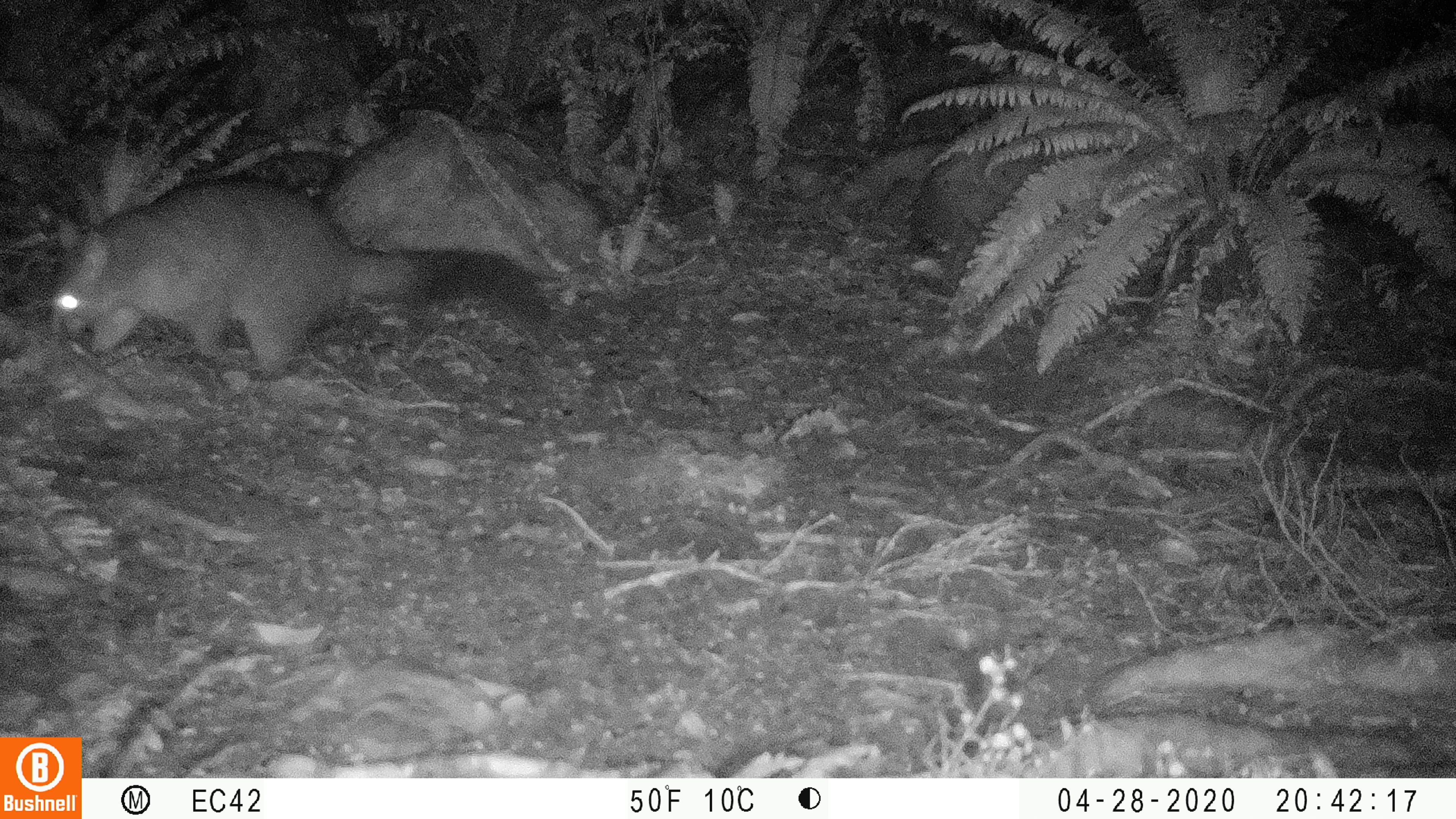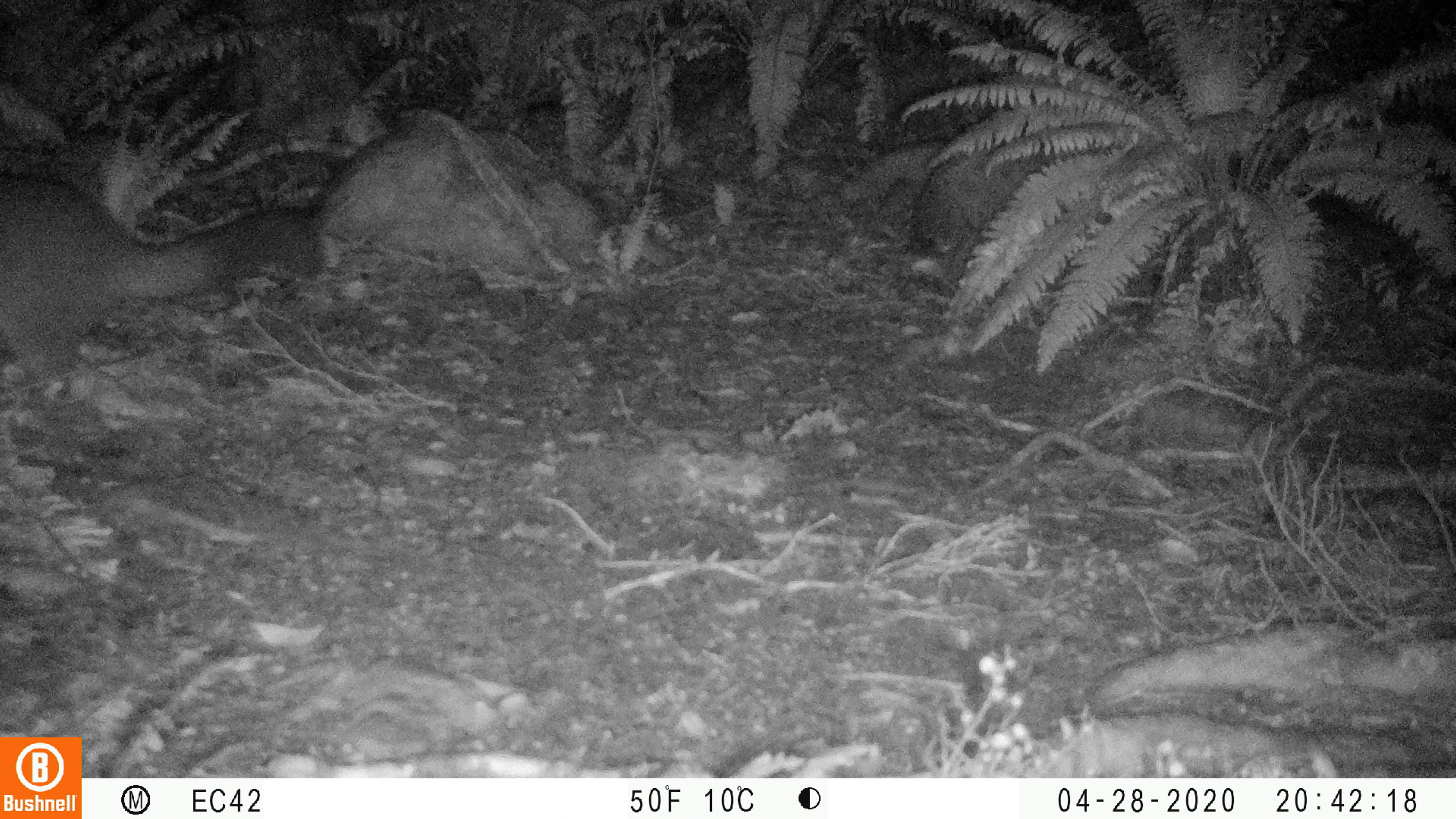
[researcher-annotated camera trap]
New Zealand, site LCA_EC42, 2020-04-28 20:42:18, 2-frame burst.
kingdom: Animalia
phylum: Chordata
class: Mammalia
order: Diprotodontia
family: Phalangeridae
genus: Trichosurus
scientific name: Trichosurus vulpecula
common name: common brushtail possum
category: possum